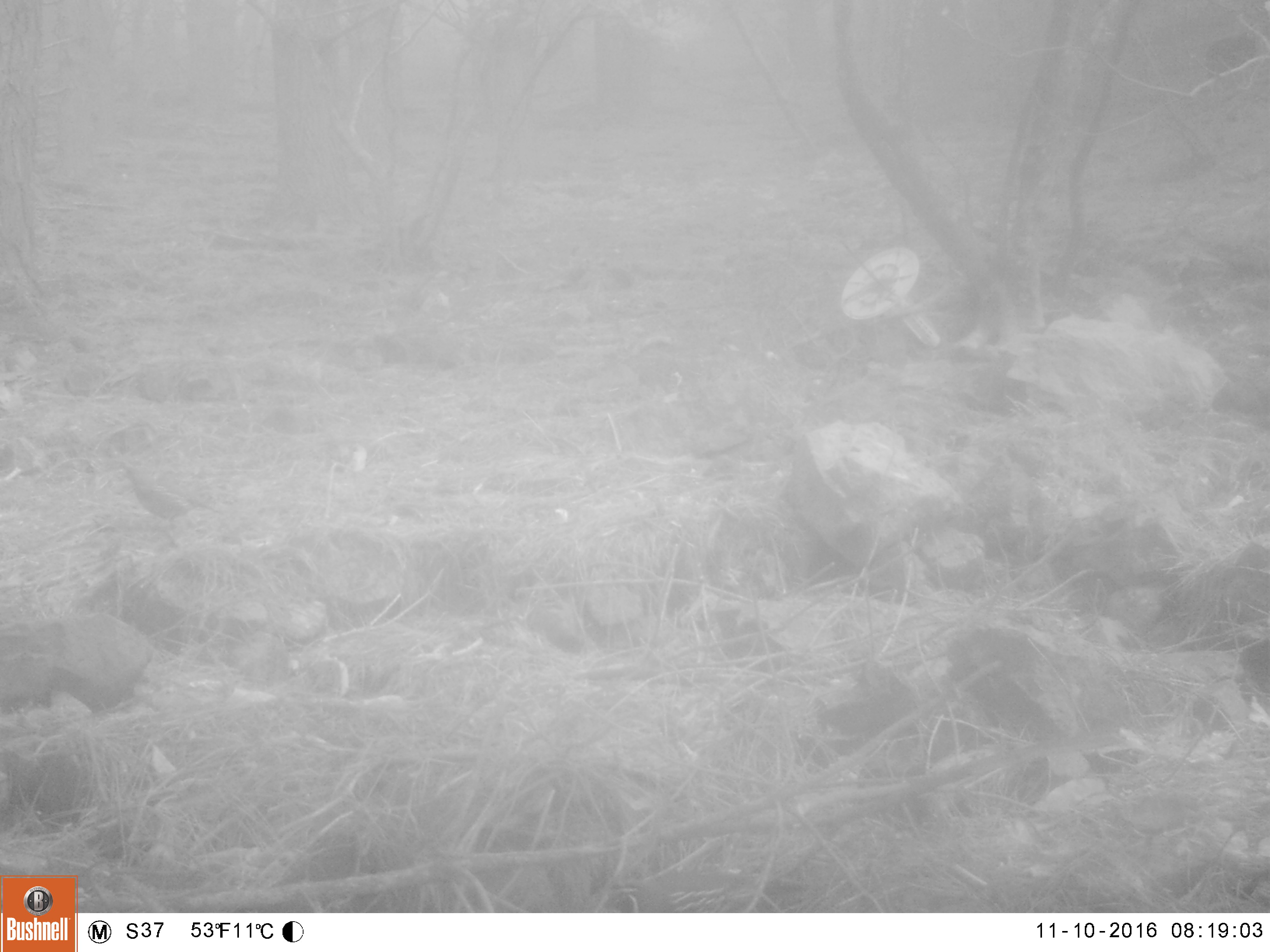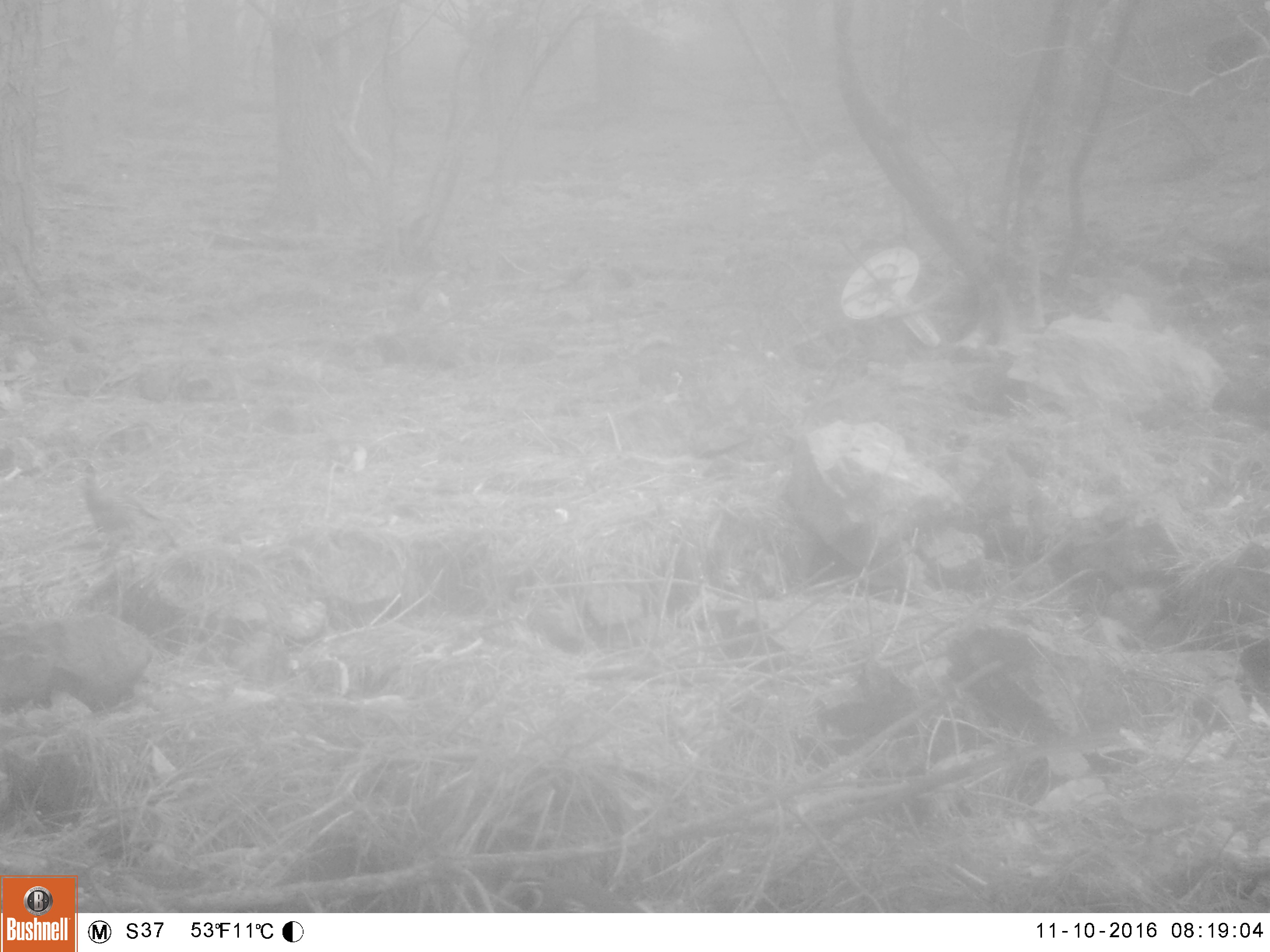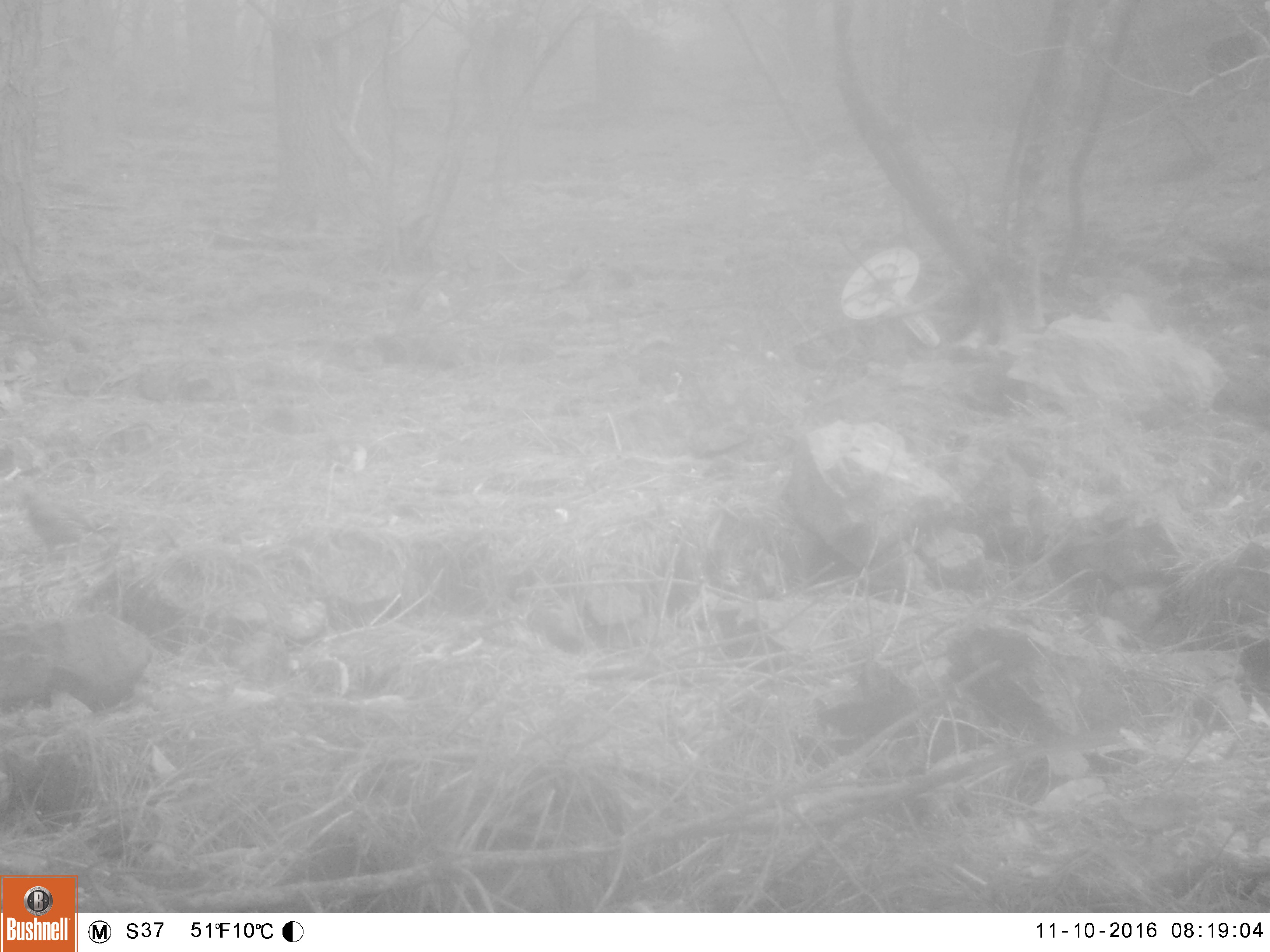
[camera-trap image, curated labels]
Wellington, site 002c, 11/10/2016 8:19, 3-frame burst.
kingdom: Animalia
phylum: Chordata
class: Aves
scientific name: Aves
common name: bird